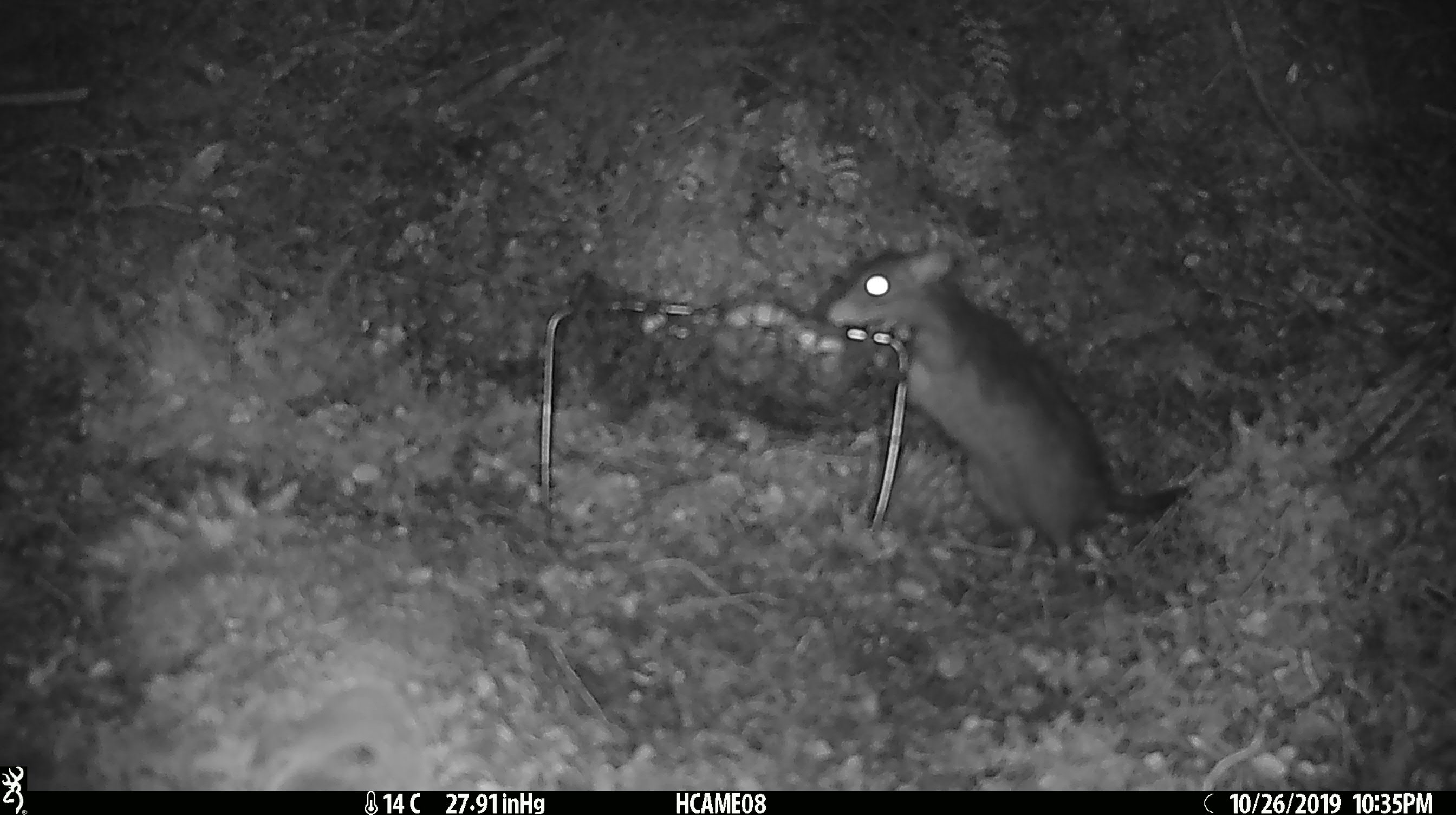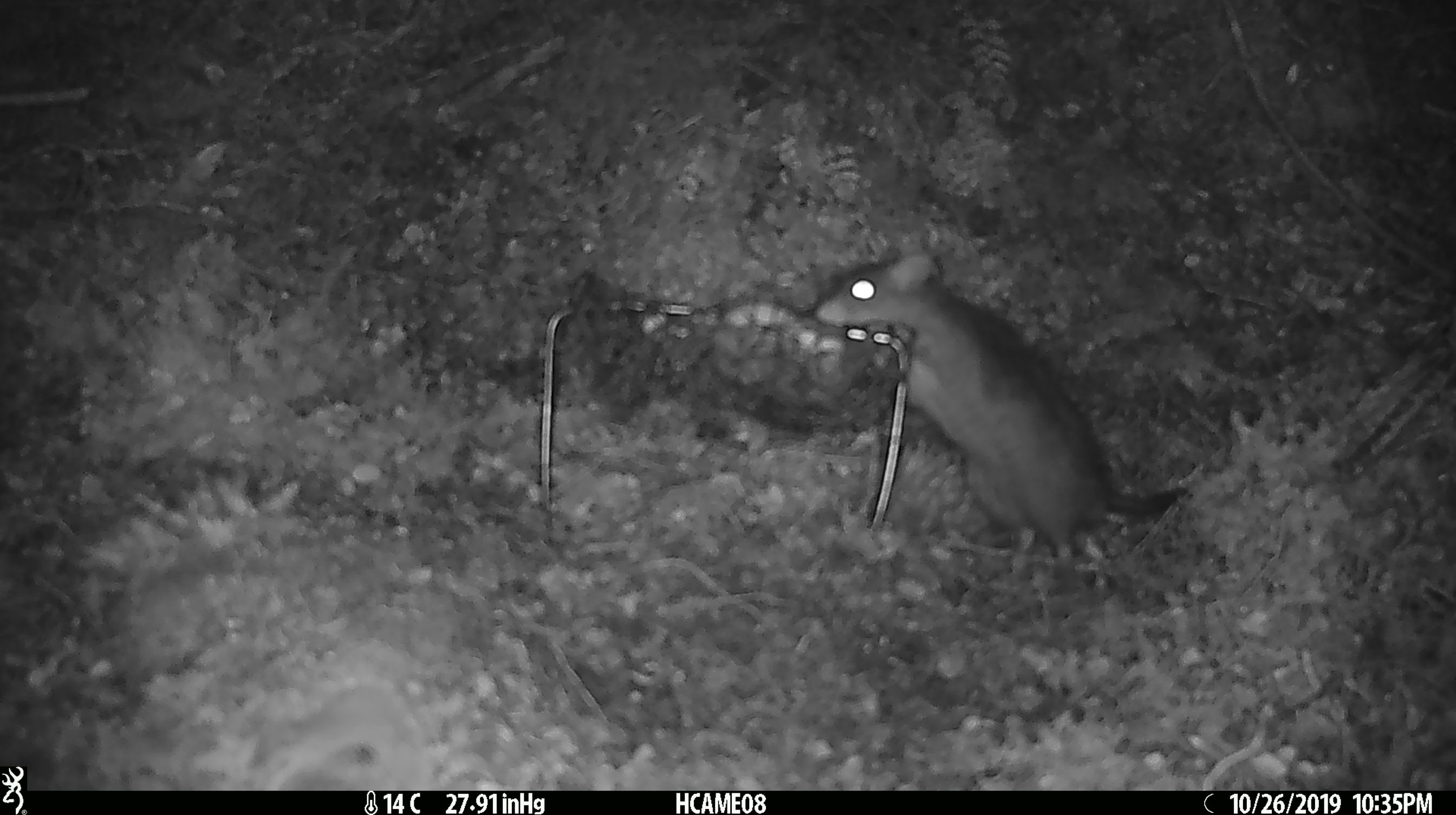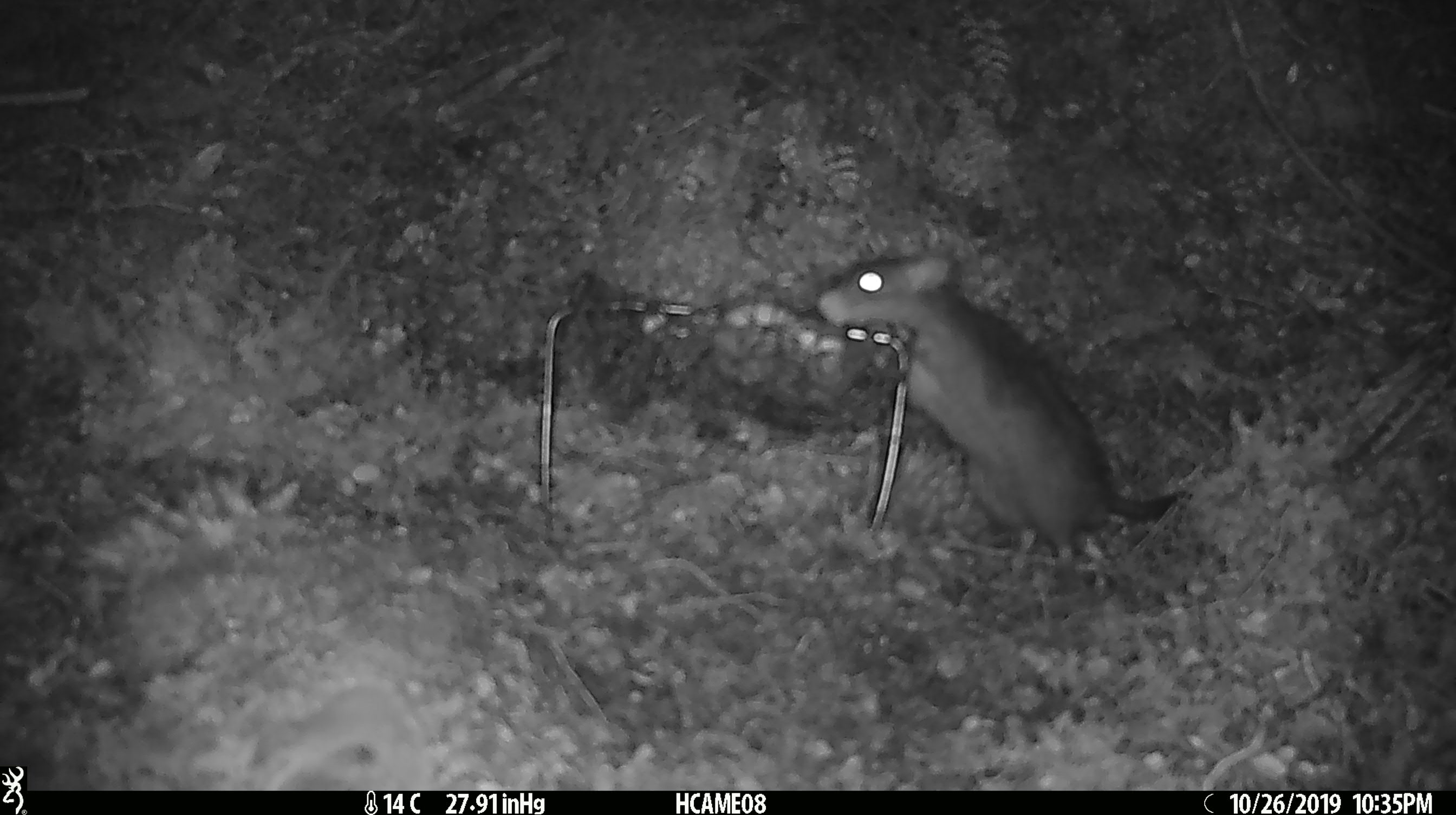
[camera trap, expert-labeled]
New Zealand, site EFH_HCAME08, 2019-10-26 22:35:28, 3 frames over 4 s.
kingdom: Animalia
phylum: Chordata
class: Mammalia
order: Rodentia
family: Muridae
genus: Rattus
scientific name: Rattus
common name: rat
Rat (Rattus).